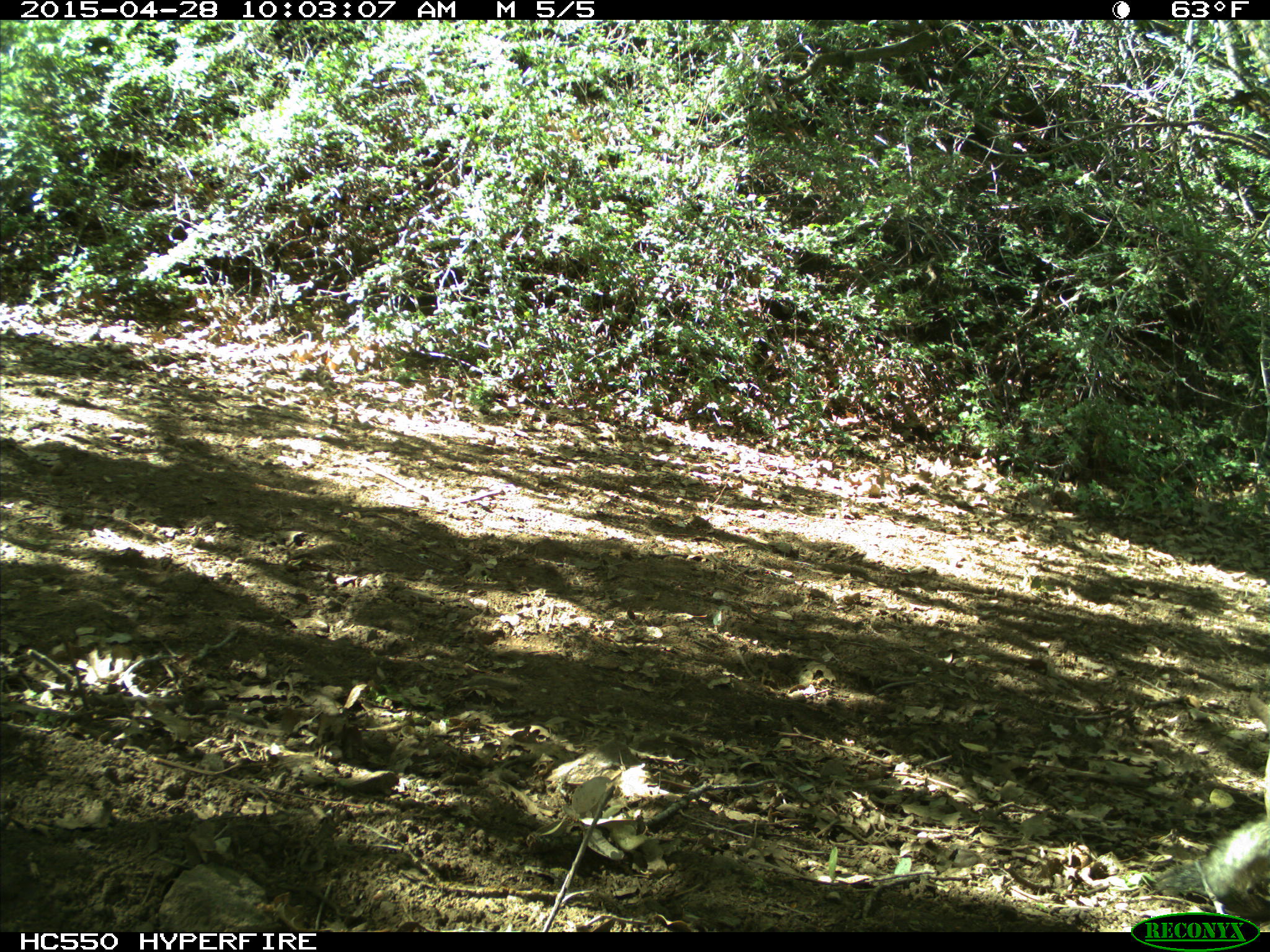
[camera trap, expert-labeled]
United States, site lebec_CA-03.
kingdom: Animalia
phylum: Chordata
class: Mammalia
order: Rodentia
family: Sciuridae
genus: Otospermophilus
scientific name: Otospermophilus beecheyi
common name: california ground squirrel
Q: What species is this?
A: Otospermophilus beecheyi (california ground squirrel).